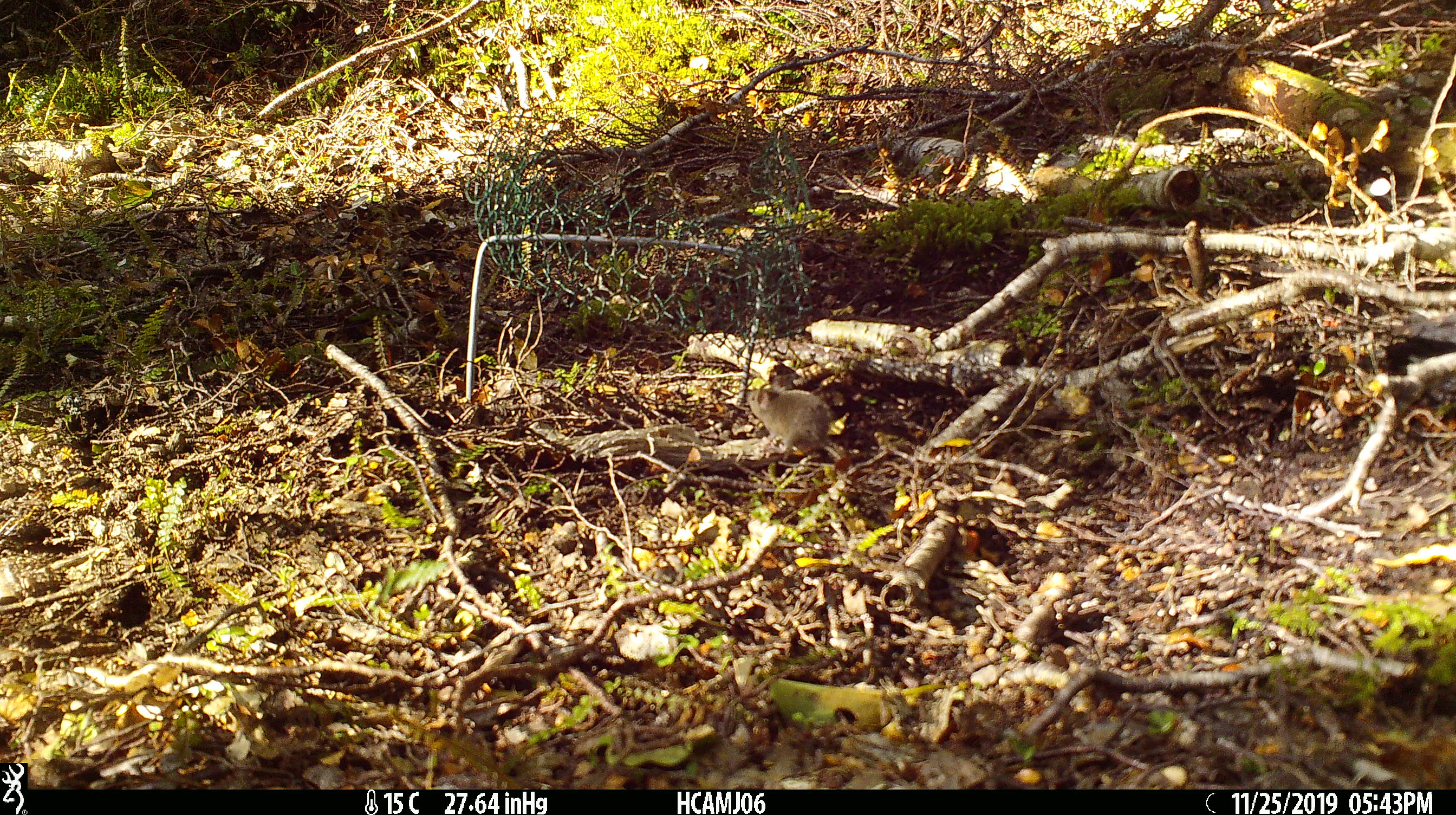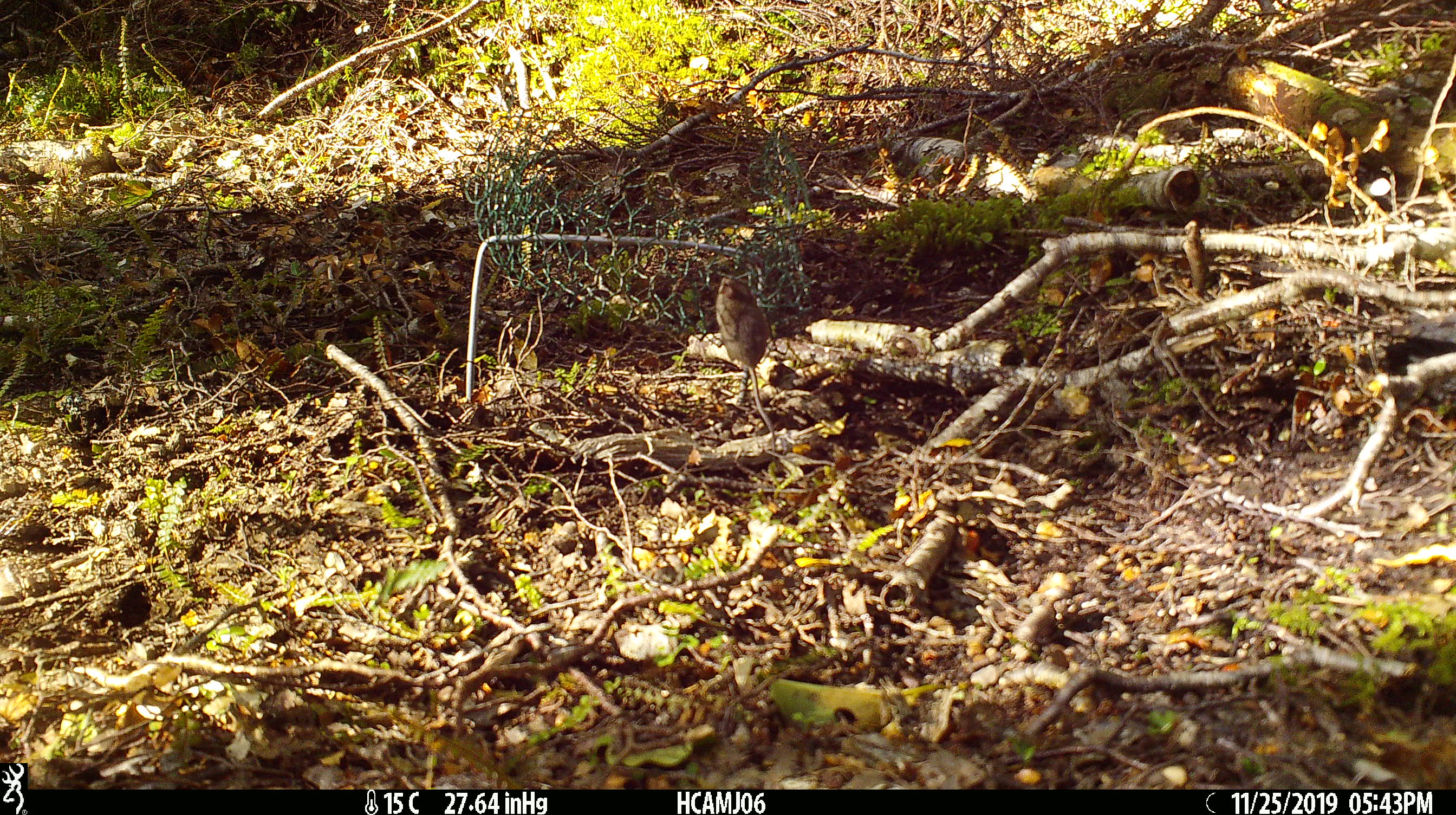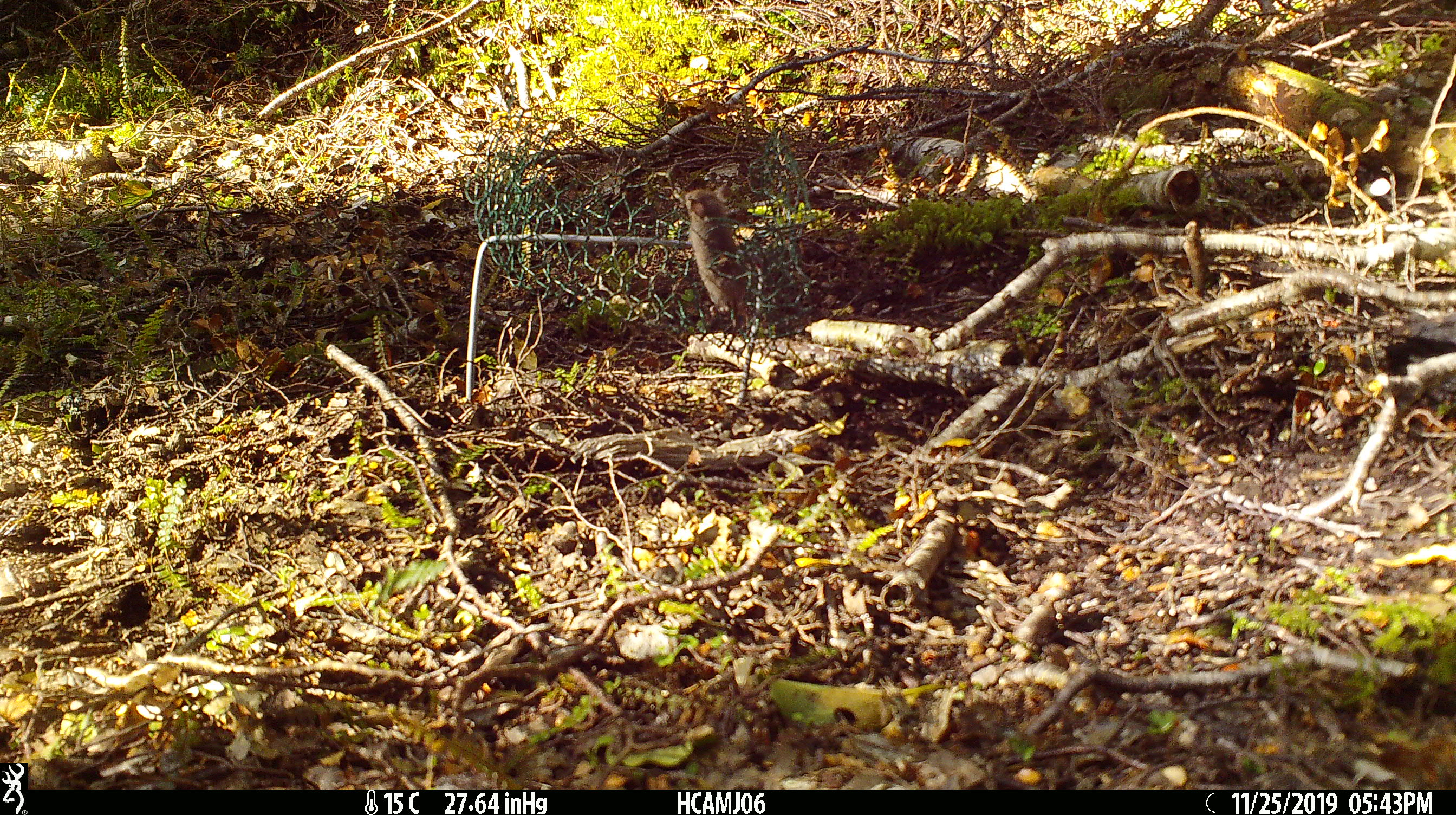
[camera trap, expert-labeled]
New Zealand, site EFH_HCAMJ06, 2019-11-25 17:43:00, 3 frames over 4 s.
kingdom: Animalia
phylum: Chordata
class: Mammalia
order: Rodentia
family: Muridae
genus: Mus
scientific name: Mus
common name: mouse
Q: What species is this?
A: Mouse (Mus).